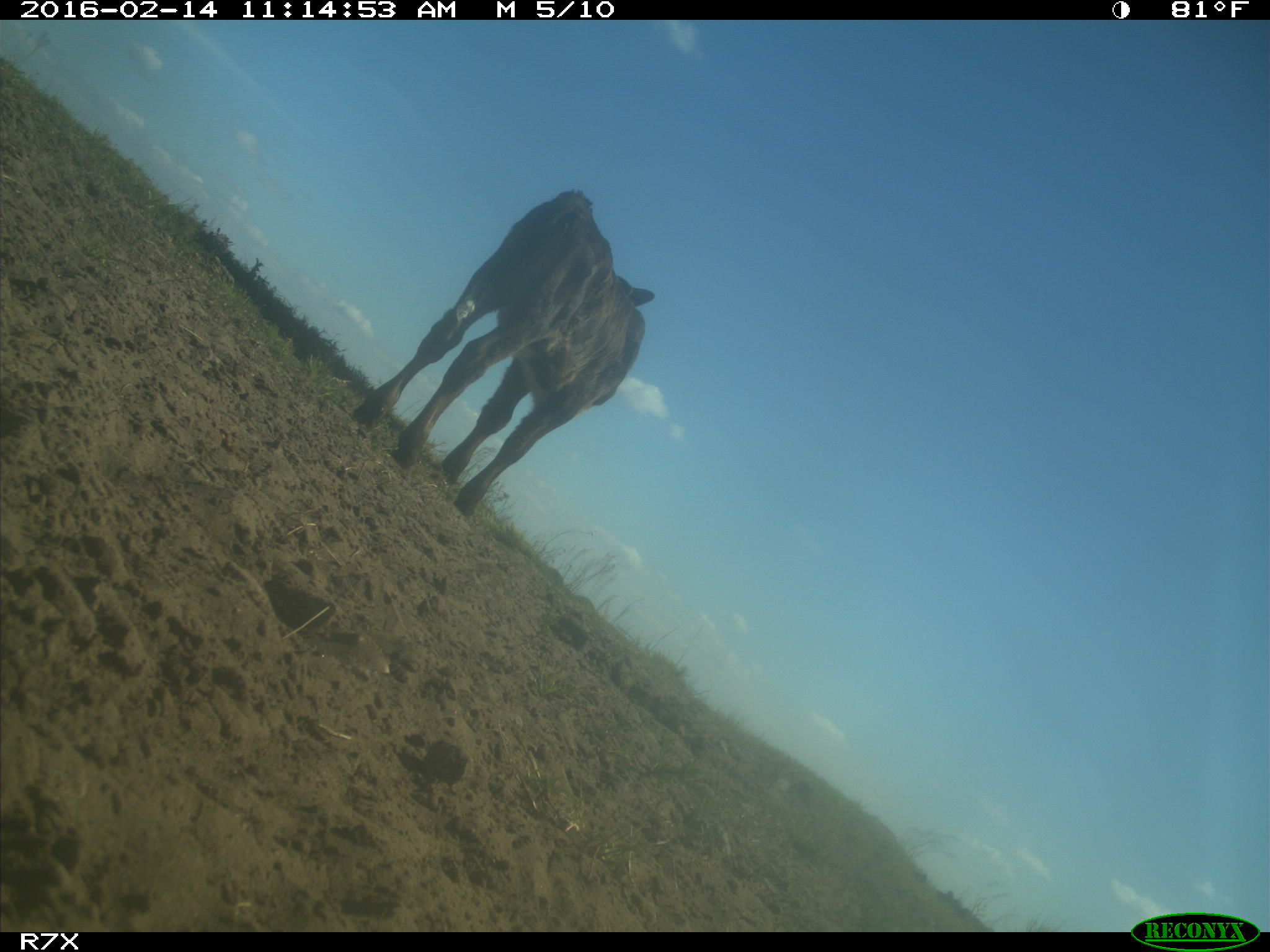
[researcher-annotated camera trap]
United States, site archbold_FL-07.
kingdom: Animalia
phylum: Chordata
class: Mammalia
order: Artiodactyla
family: Bovidae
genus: Bos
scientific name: Bos taurus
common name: domestic cow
Bos taurus (domestic cow).